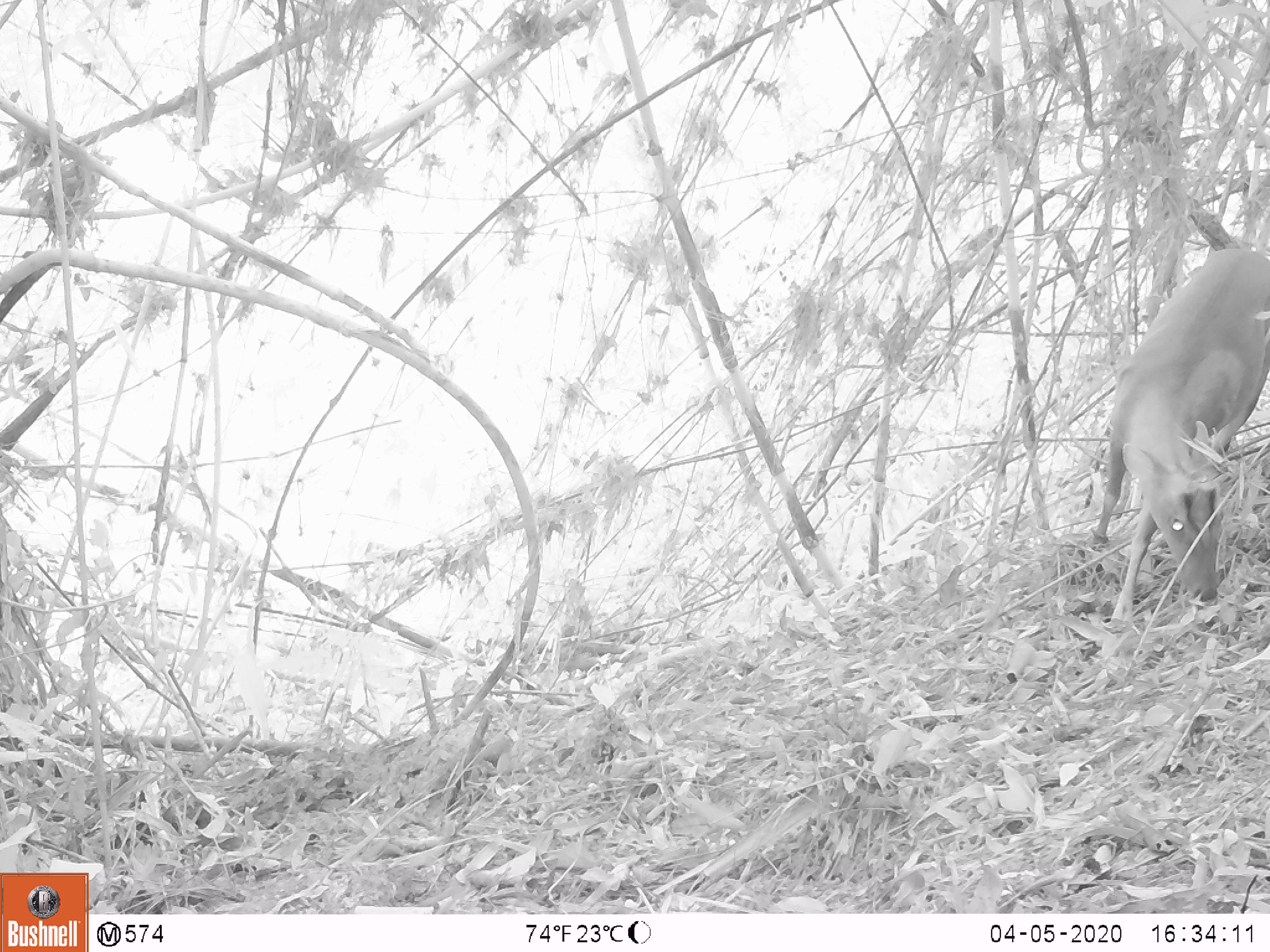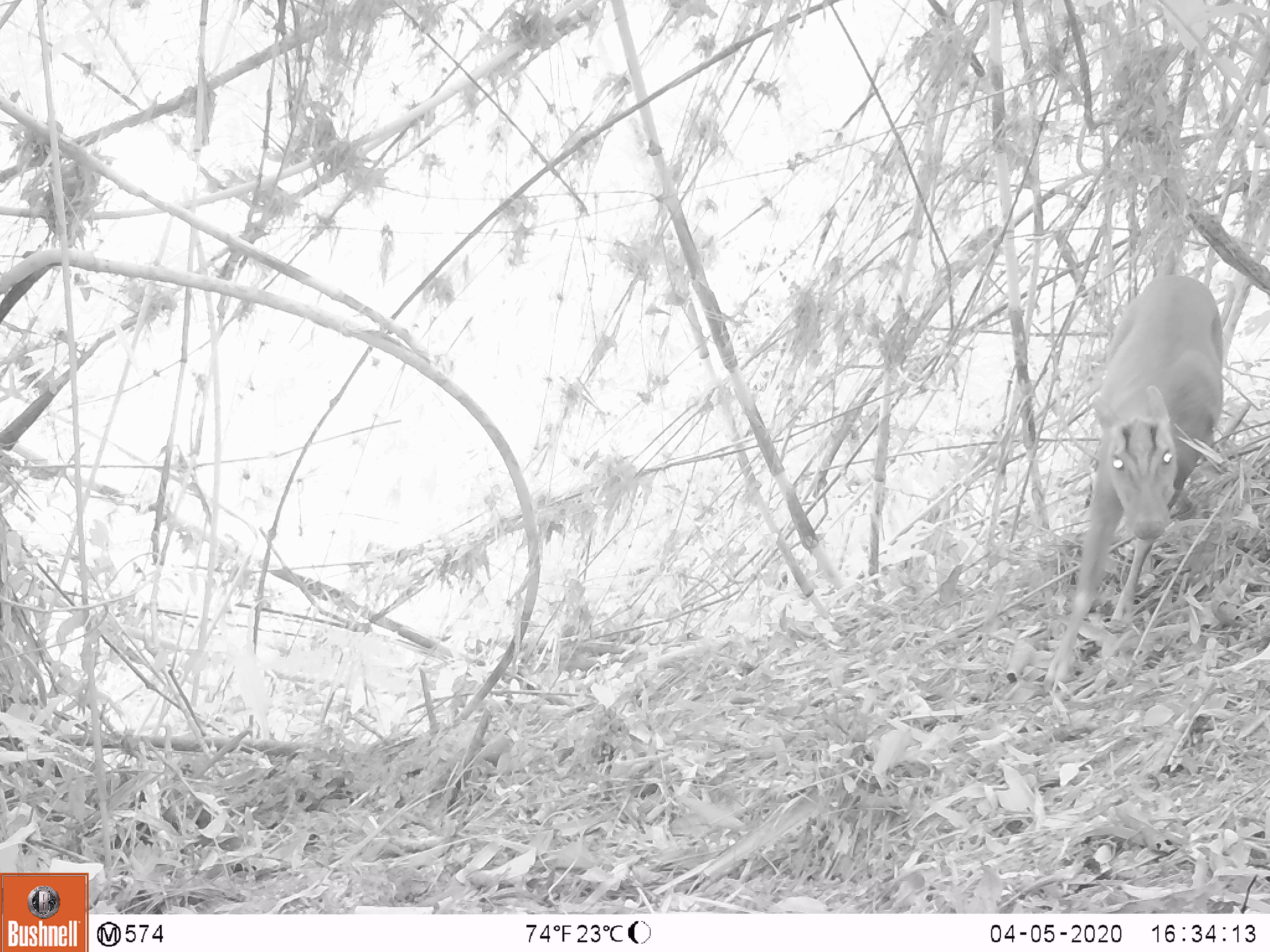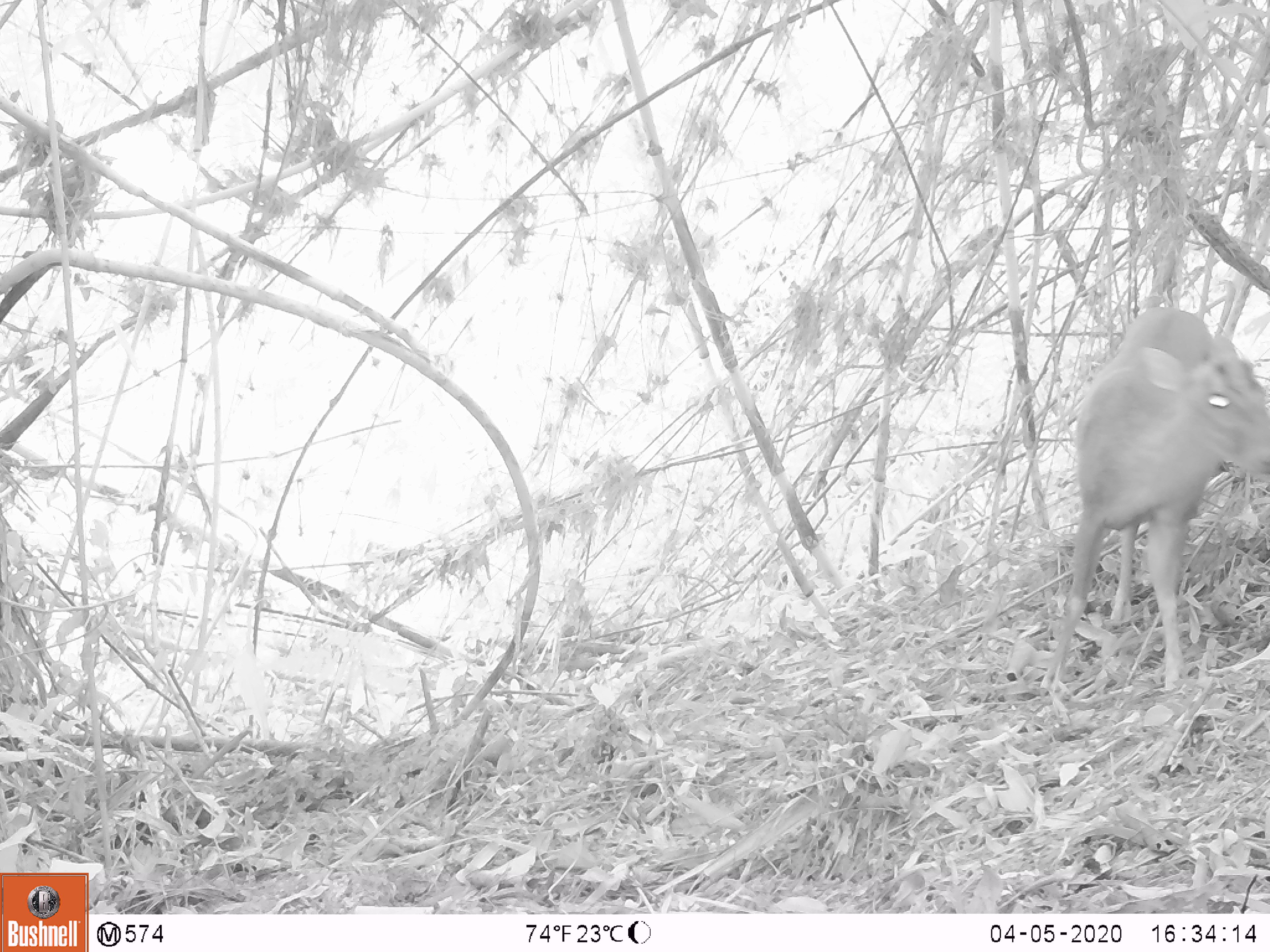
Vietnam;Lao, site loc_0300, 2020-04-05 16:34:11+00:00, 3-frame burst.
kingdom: Animalia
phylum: Chordata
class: Mammalia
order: Artiodactyla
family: Cervidae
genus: Muntiacus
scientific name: Muntiacus rooseveltorum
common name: roosevelt's muntjac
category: roosevelts muntjac group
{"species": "roosevelts muntjac group (roosevelt's muntjac) (Muntiacus rooseveltorum)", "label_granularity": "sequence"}